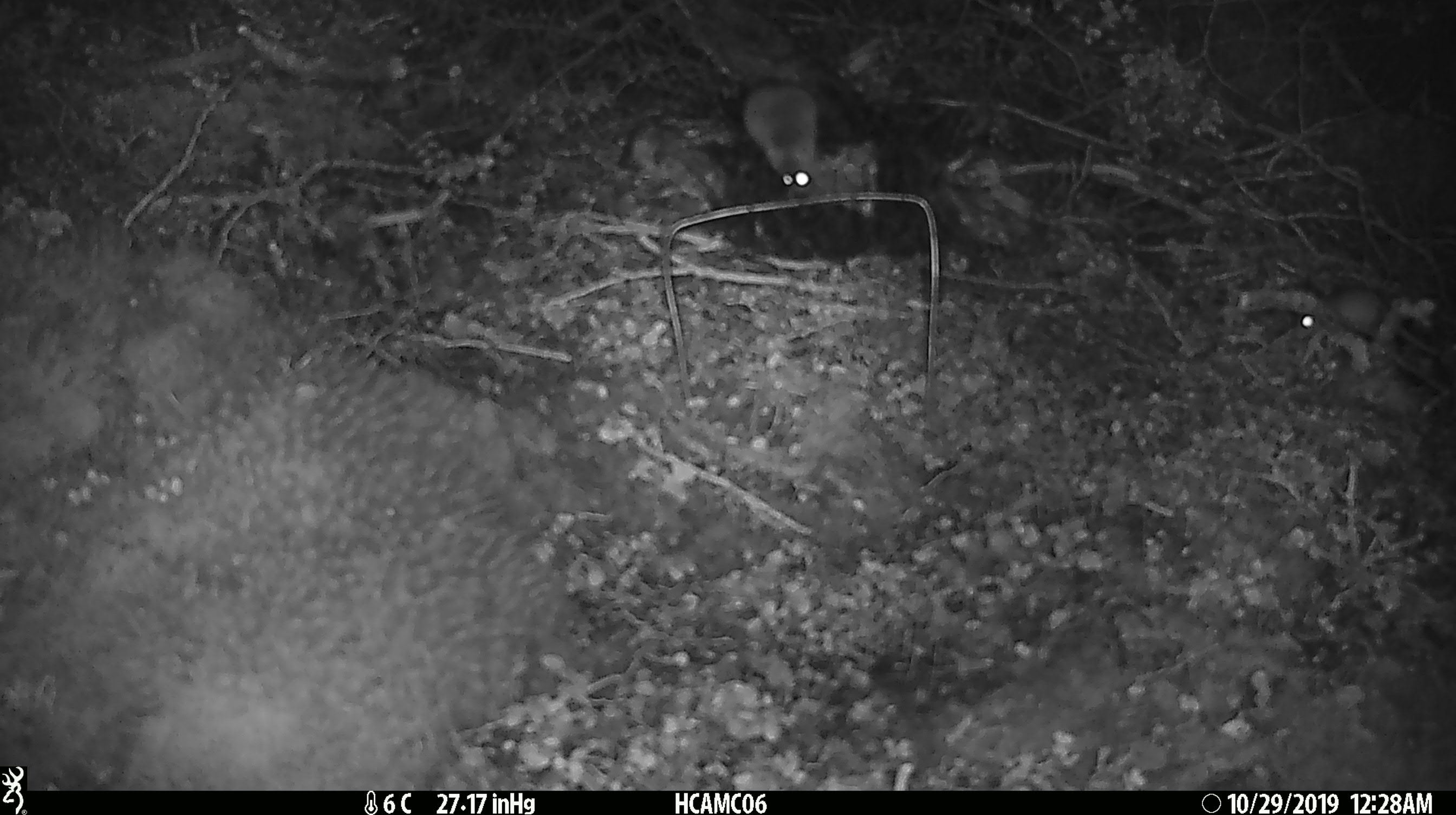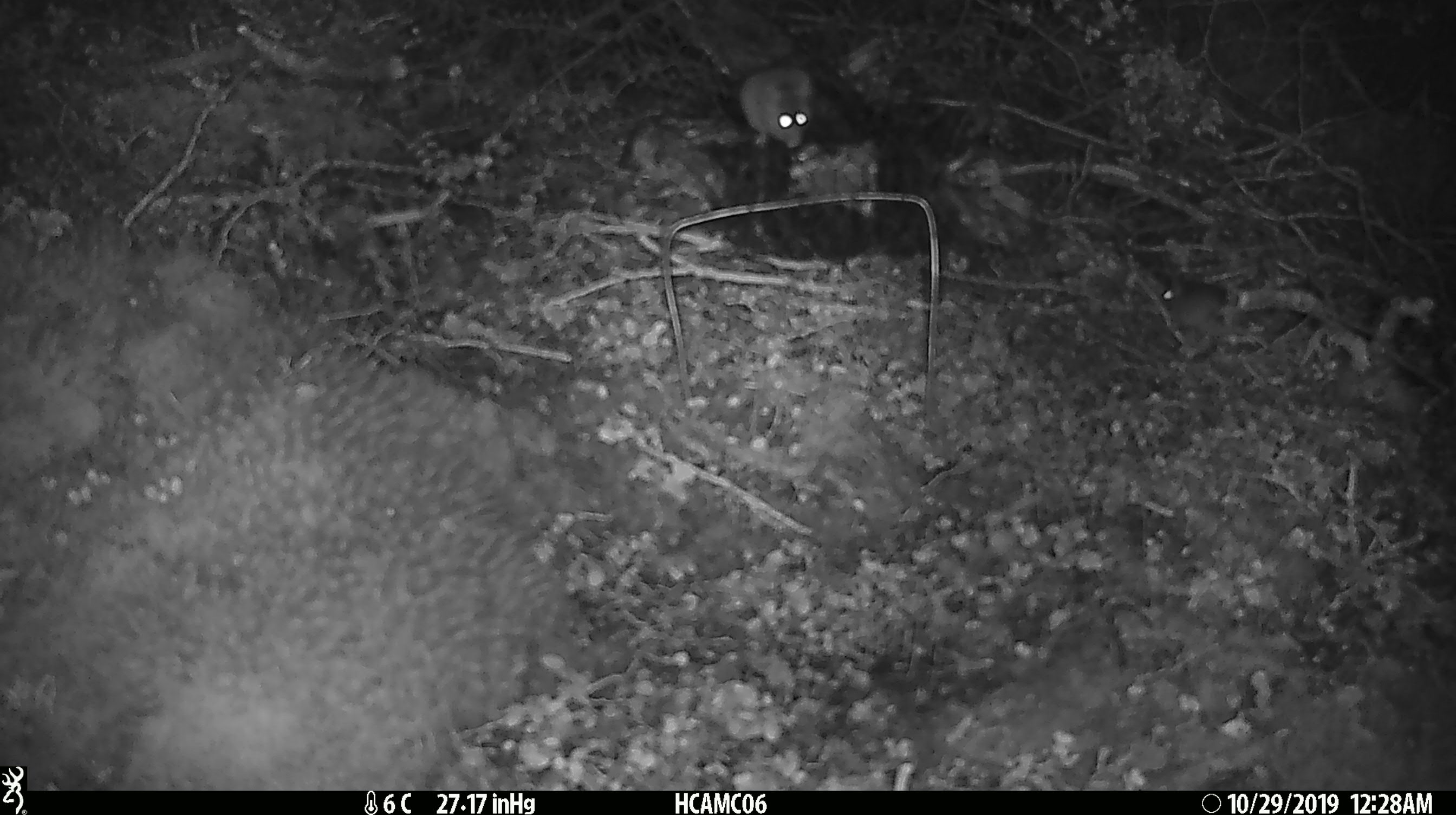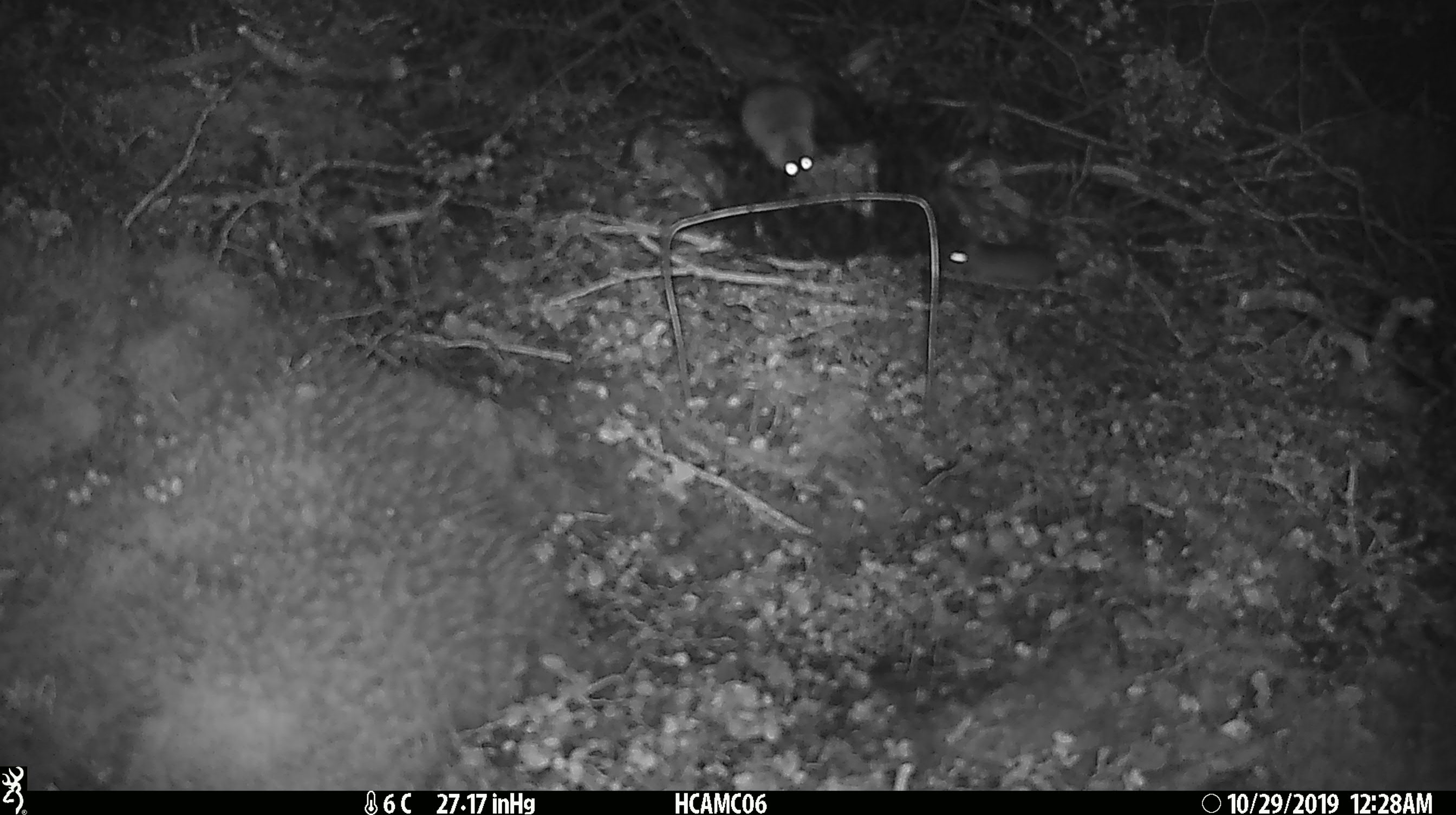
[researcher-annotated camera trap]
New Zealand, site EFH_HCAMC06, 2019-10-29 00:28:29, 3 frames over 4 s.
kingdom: Animalia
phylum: Chordata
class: Mammalia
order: Rodentia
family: Muridae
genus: Mus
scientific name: Mus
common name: mouse